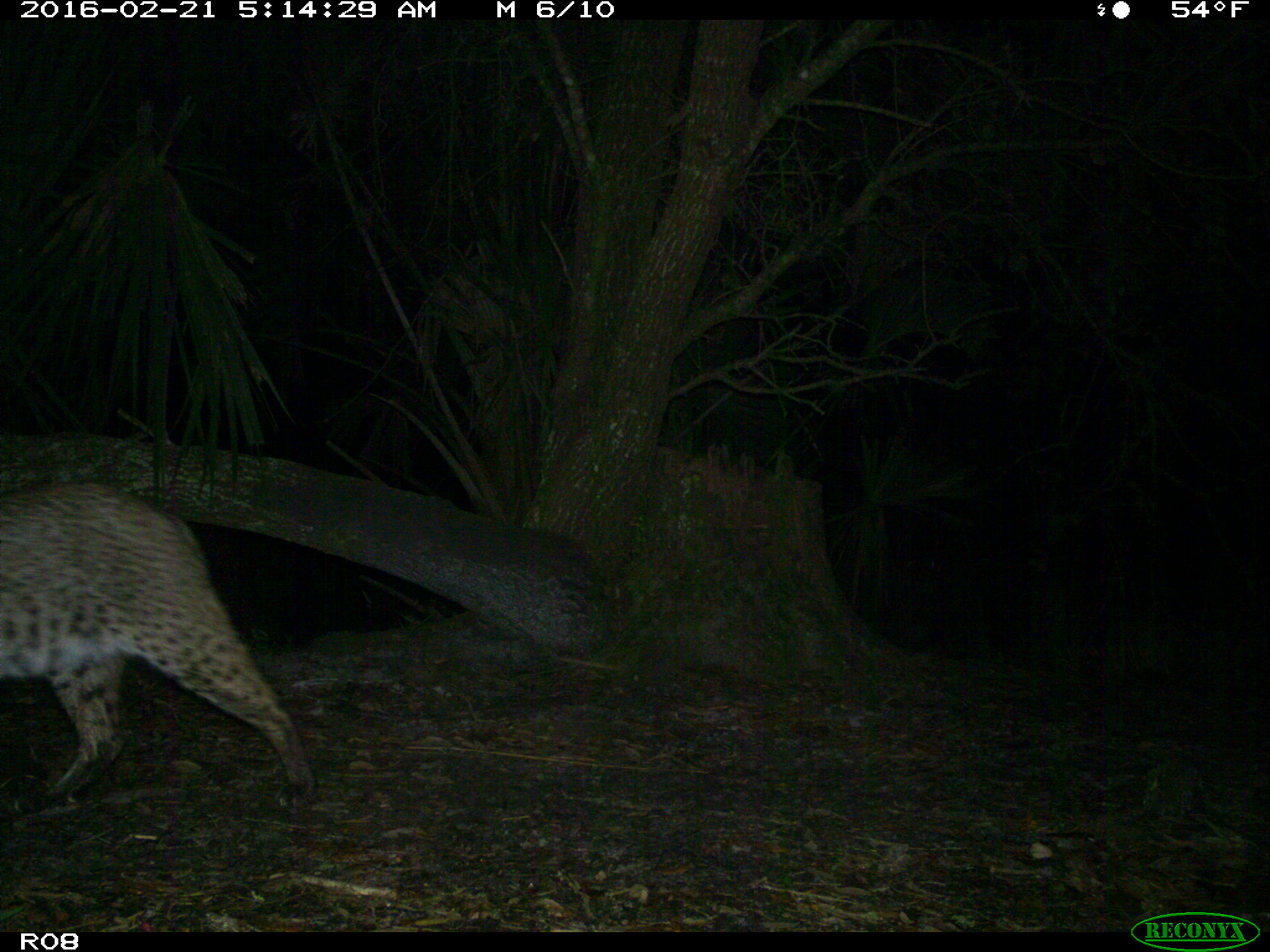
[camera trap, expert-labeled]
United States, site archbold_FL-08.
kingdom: Animalia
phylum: Chordata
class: Mammalia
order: Carnivora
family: Felidae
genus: Lynx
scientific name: Lynx rufus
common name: bobcat